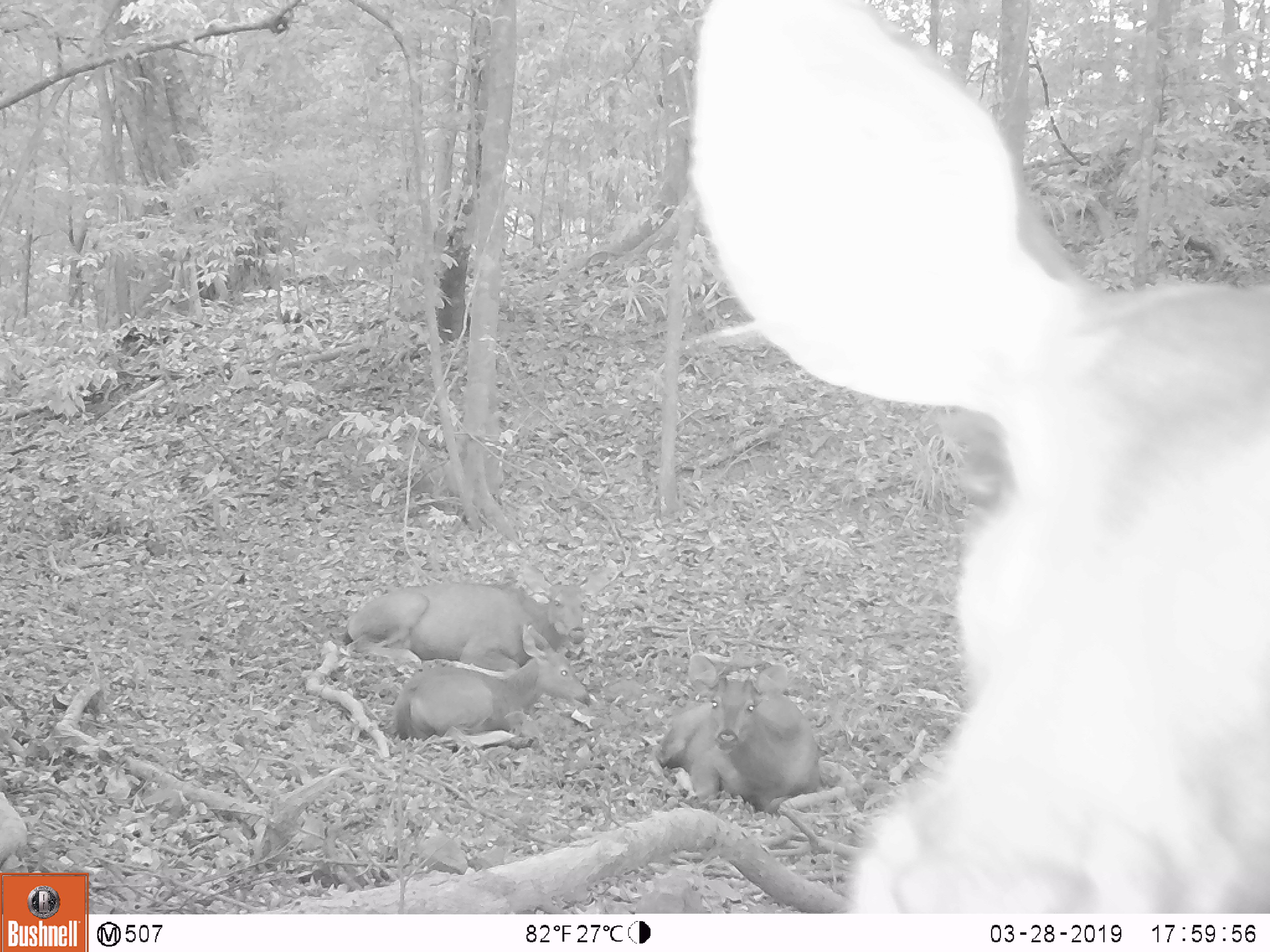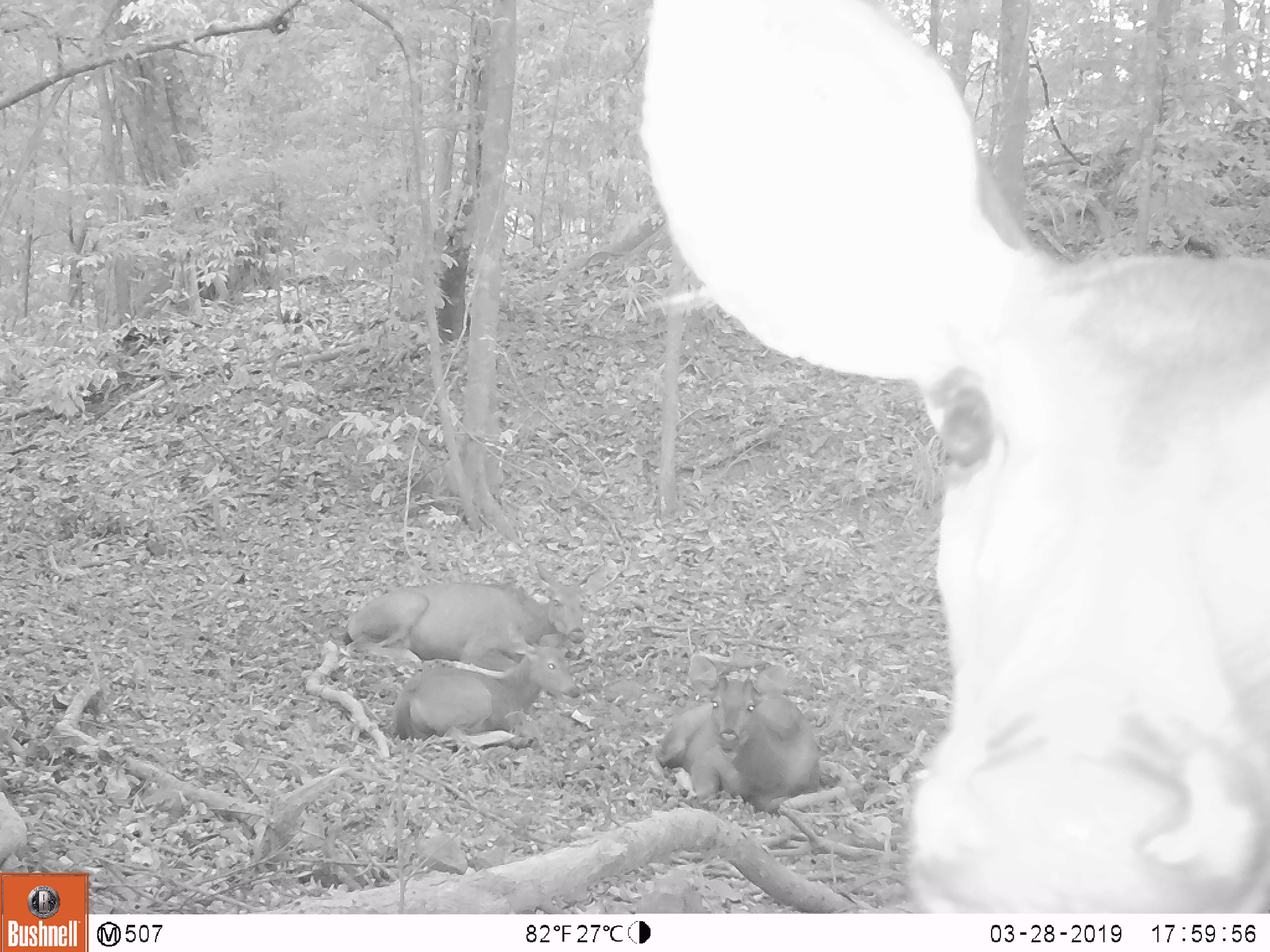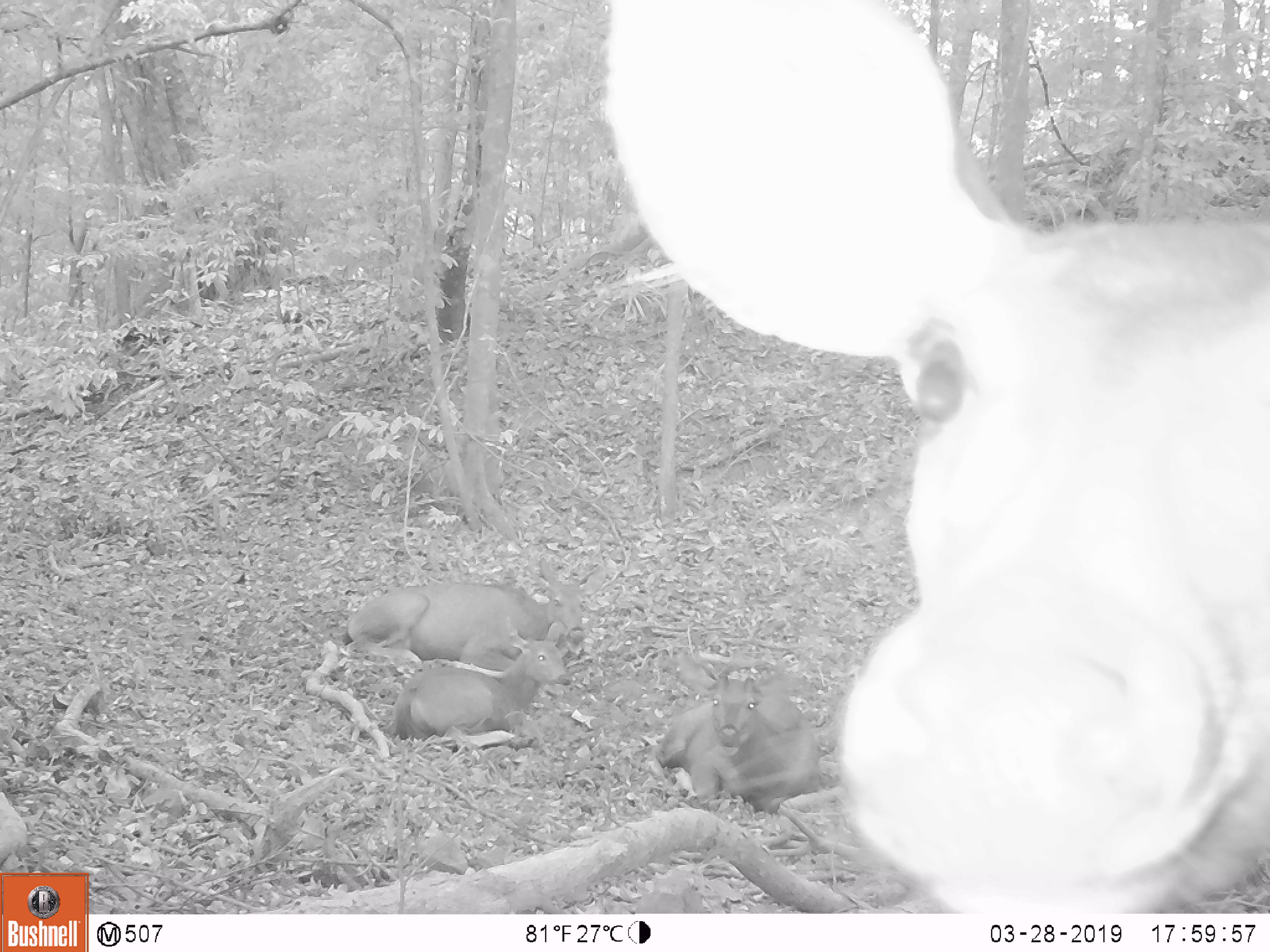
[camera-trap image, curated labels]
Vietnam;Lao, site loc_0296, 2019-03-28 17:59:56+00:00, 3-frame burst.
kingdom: Animalia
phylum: Chordata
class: Mammalia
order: Artiodactyla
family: Cervidae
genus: Rusa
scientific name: Rusa unicolor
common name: sambar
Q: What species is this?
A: Sambar (Rusa unicolor).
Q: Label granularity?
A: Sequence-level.